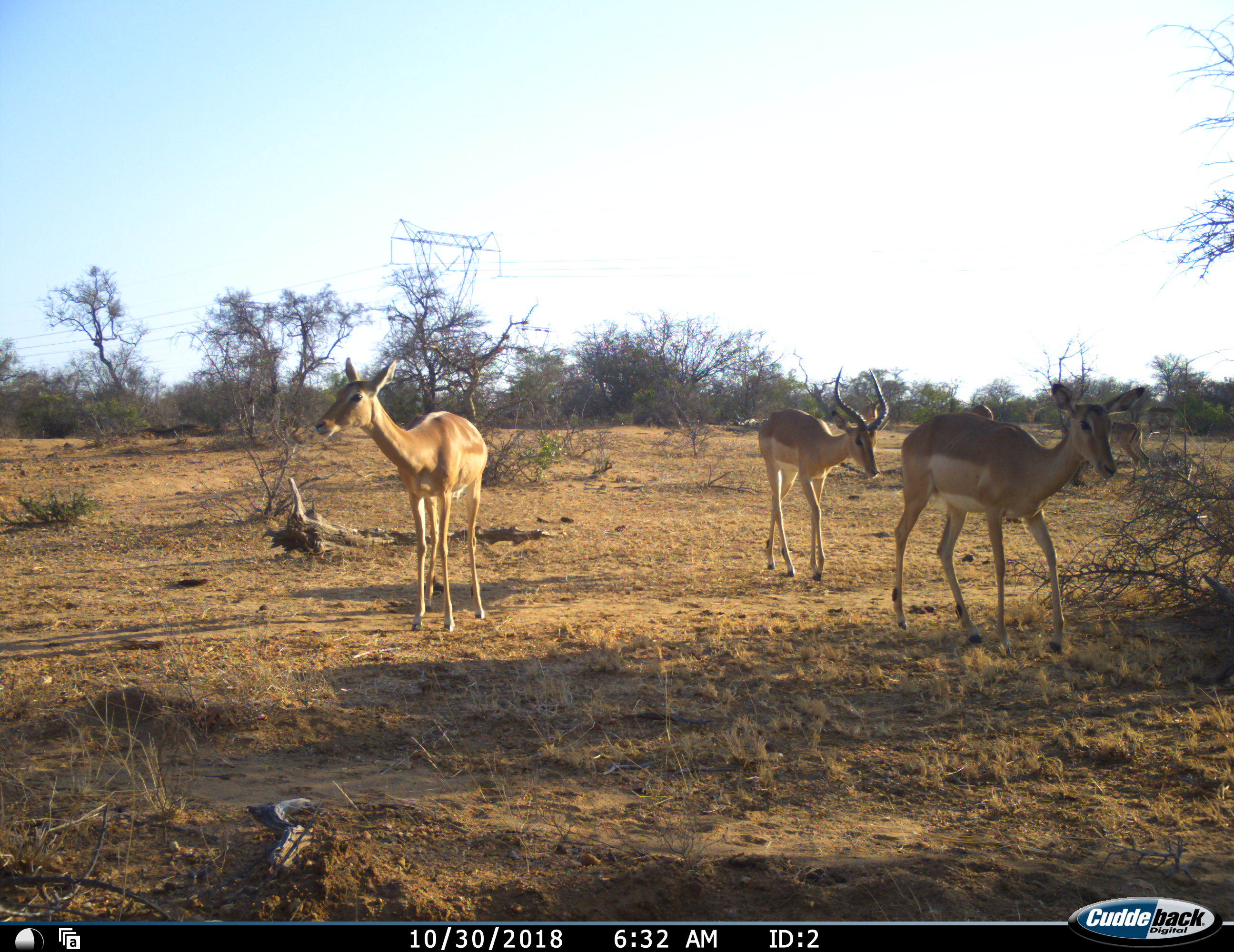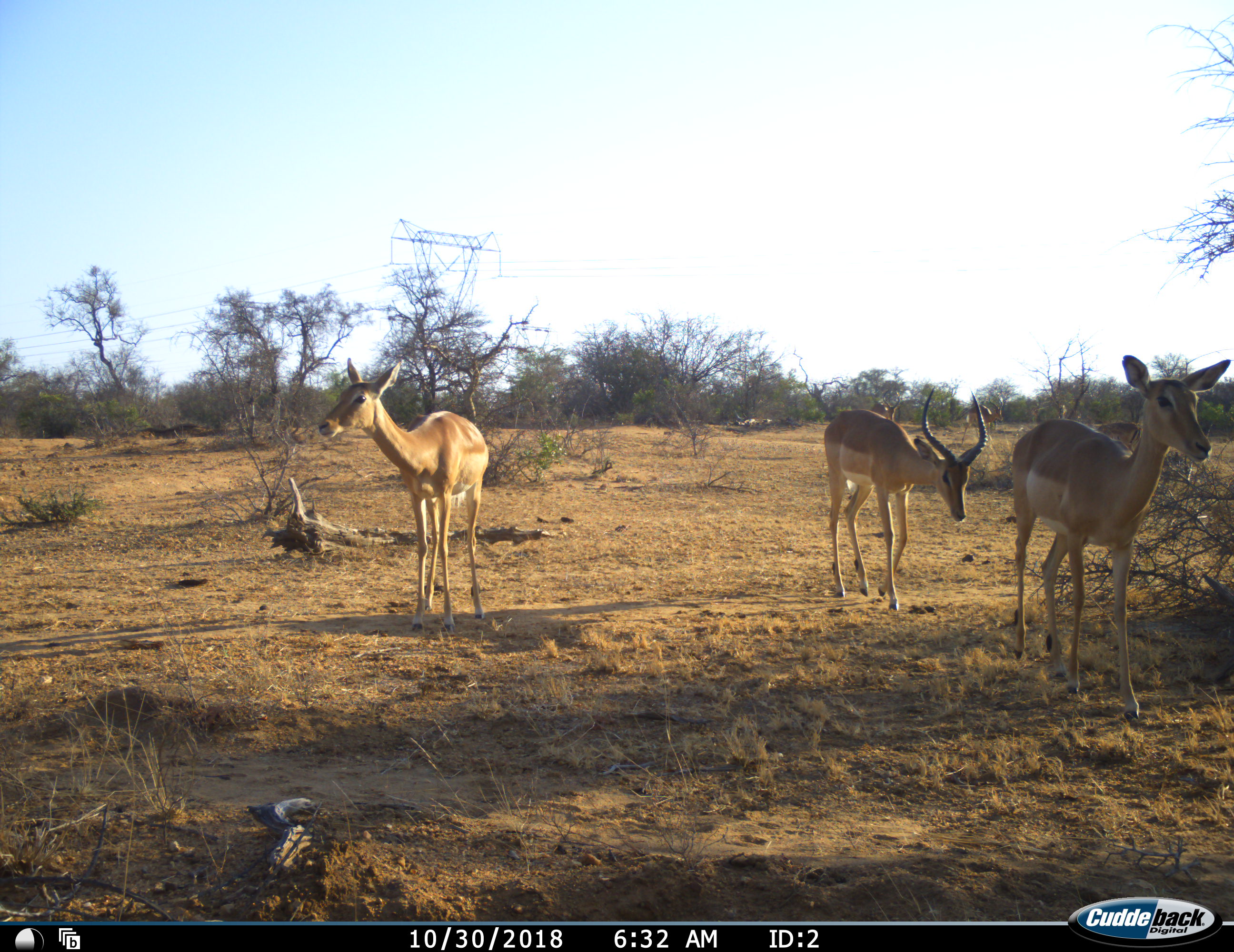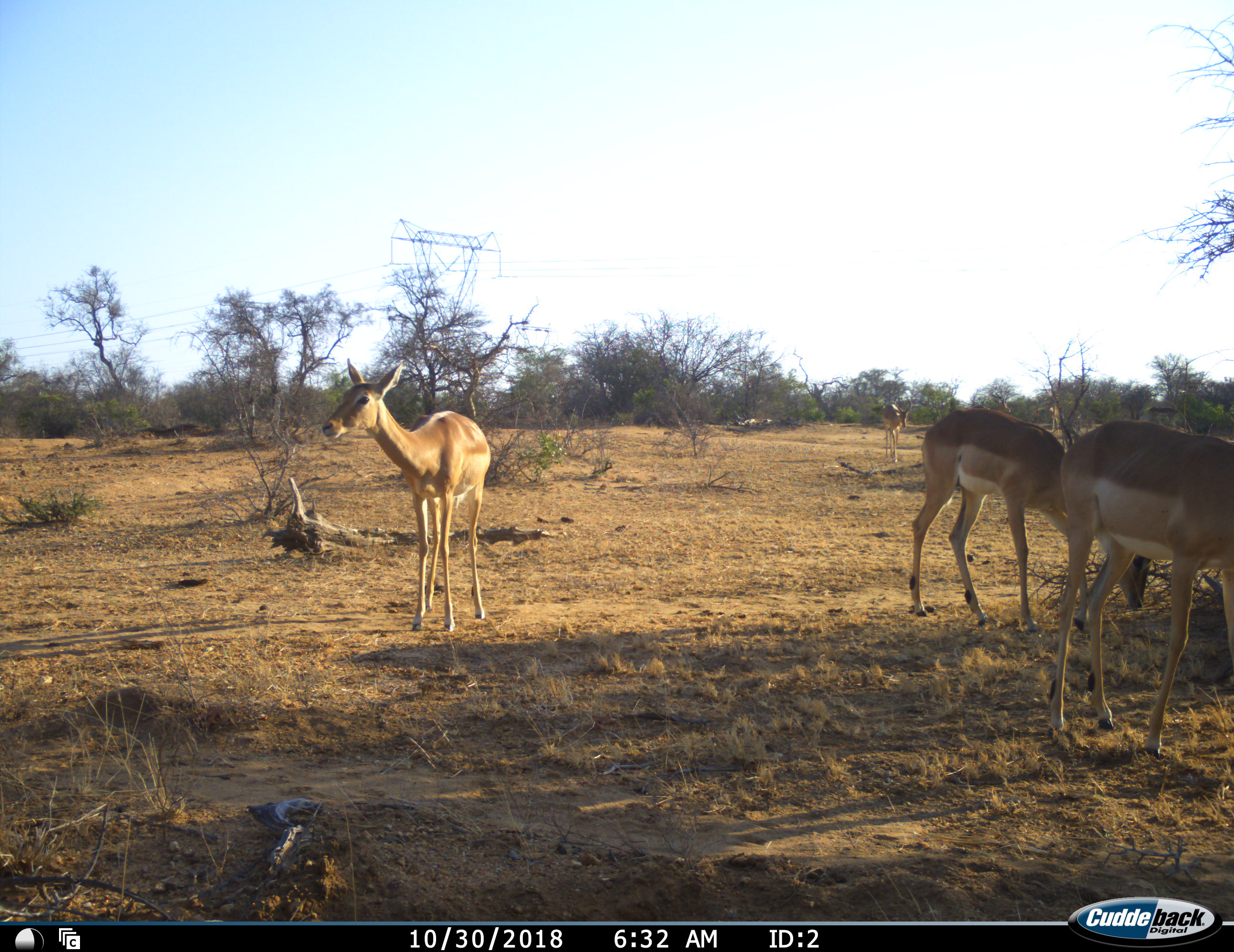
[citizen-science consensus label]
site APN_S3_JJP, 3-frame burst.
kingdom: Animalia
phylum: Chordata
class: Mammalia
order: Artiodactyla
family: Bovidae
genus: Aepyceros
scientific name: Aepyceros melampus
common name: impala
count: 6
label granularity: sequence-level